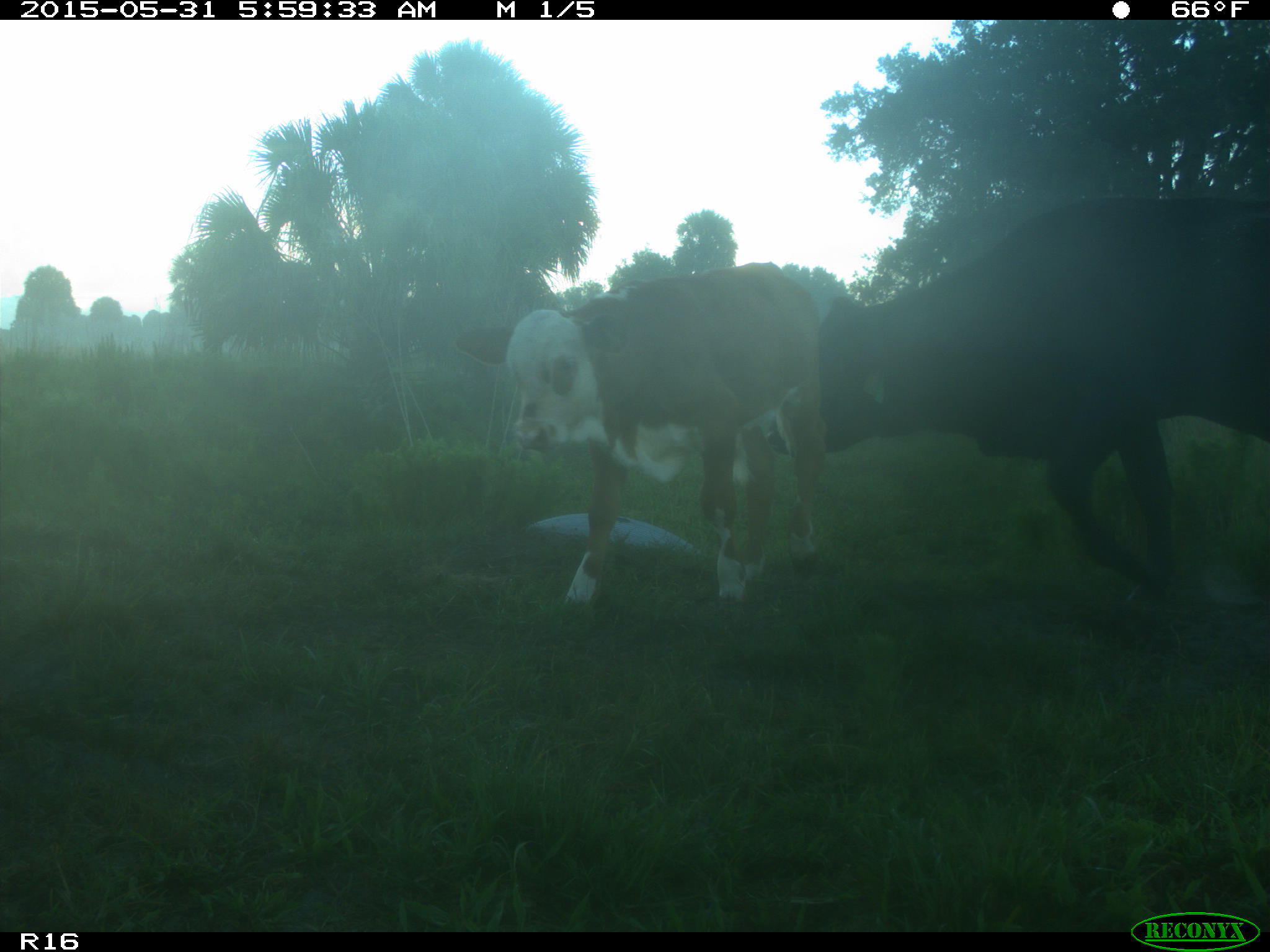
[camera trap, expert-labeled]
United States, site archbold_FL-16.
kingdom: Animalia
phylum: Chordata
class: Mammalia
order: Artiodactyla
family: Bovidae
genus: Bos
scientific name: Bos taurus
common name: domestic cow